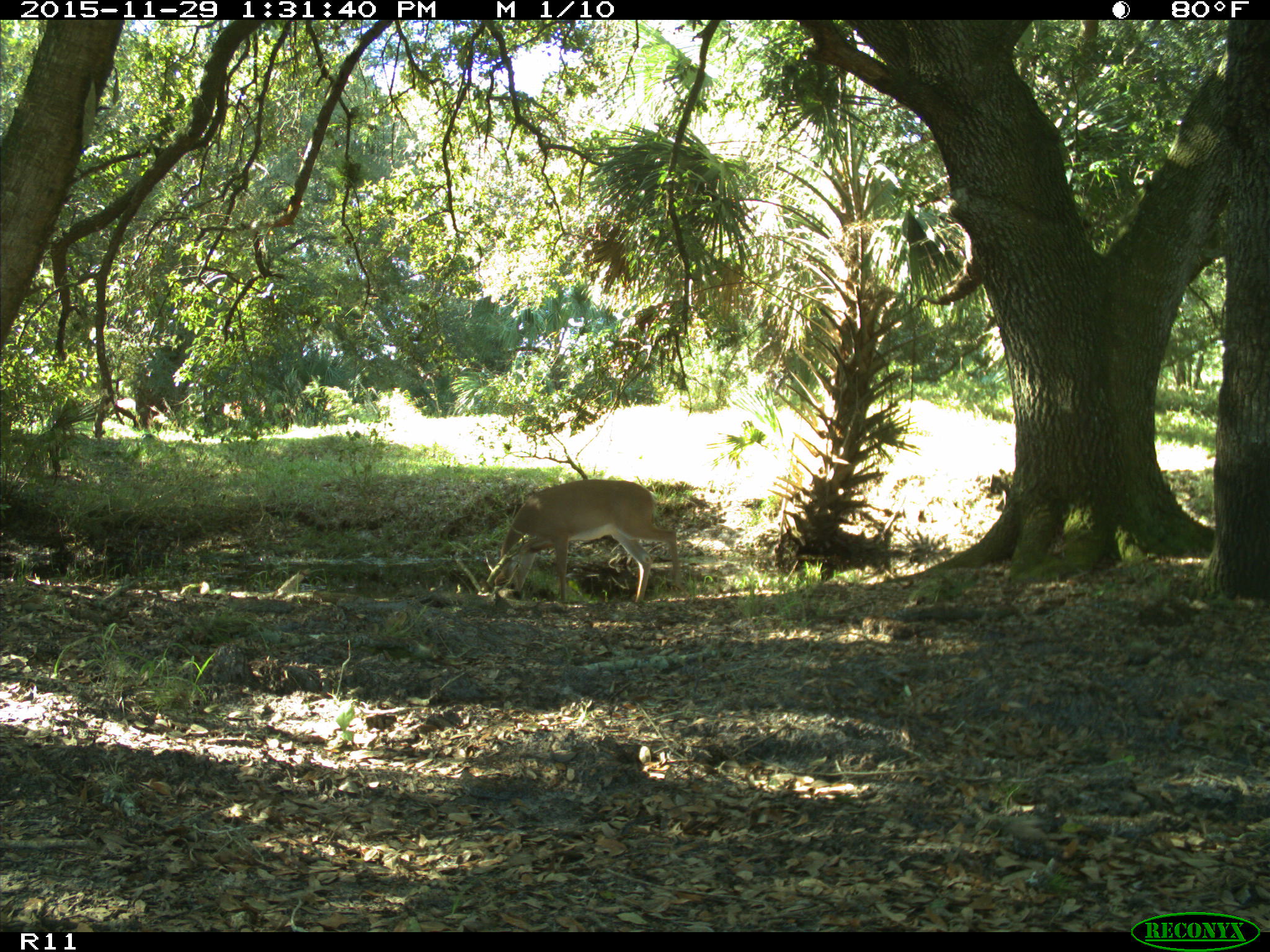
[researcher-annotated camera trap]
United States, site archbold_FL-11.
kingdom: Animalia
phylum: Chordata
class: Mammalia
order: Artiodactyla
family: Cervidae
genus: Odocoileus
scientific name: Odocoileus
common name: deer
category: unidentified deer